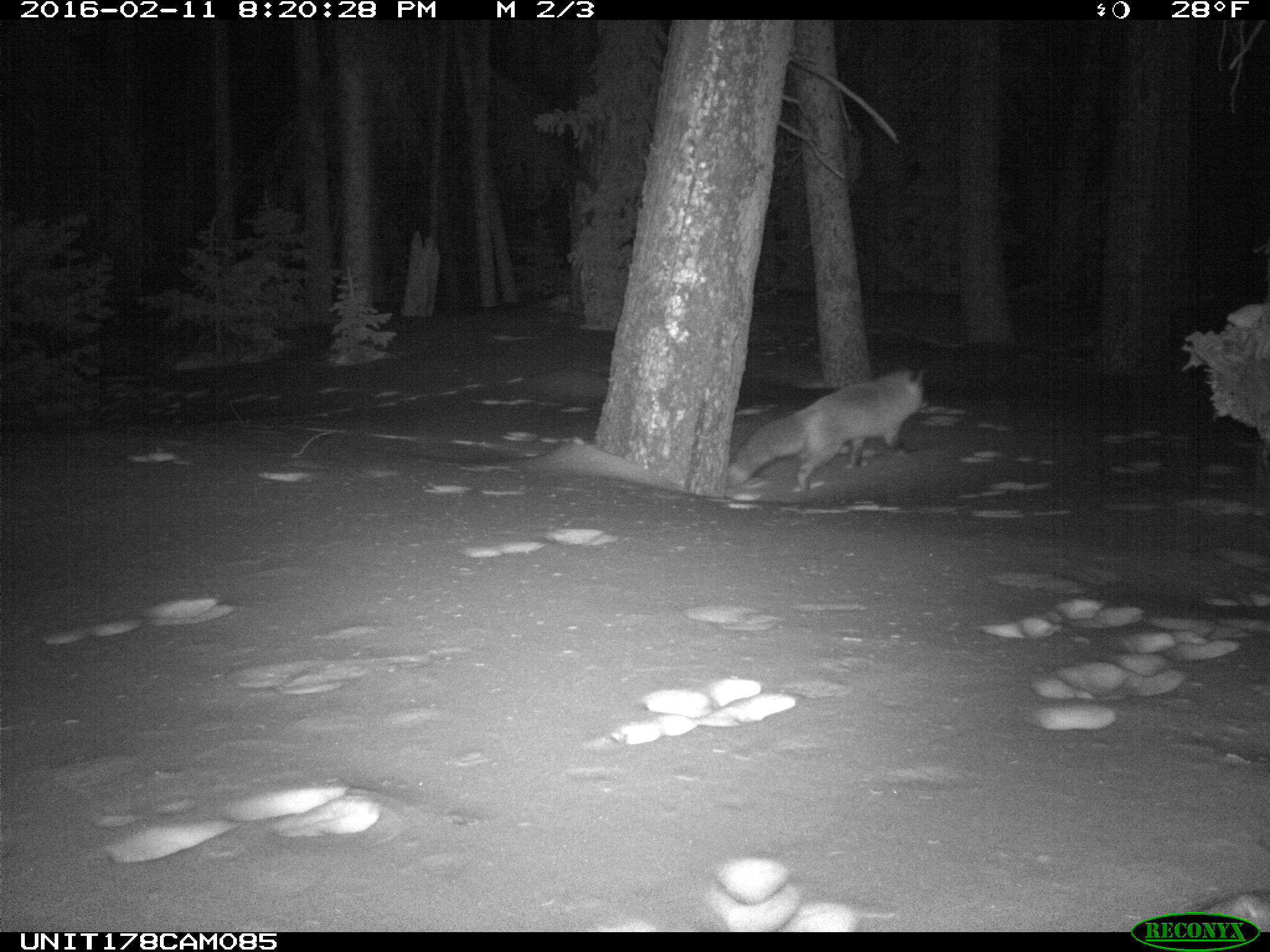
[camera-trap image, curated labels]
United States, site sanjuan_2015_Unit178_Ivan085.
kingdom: Animalia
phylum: Chordata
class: Mammalia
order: Carnivora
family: Canidae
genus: Vulpes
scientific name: Vulpes vulpes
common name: red fox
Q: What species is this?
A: Vulpes vulpes (red fox).